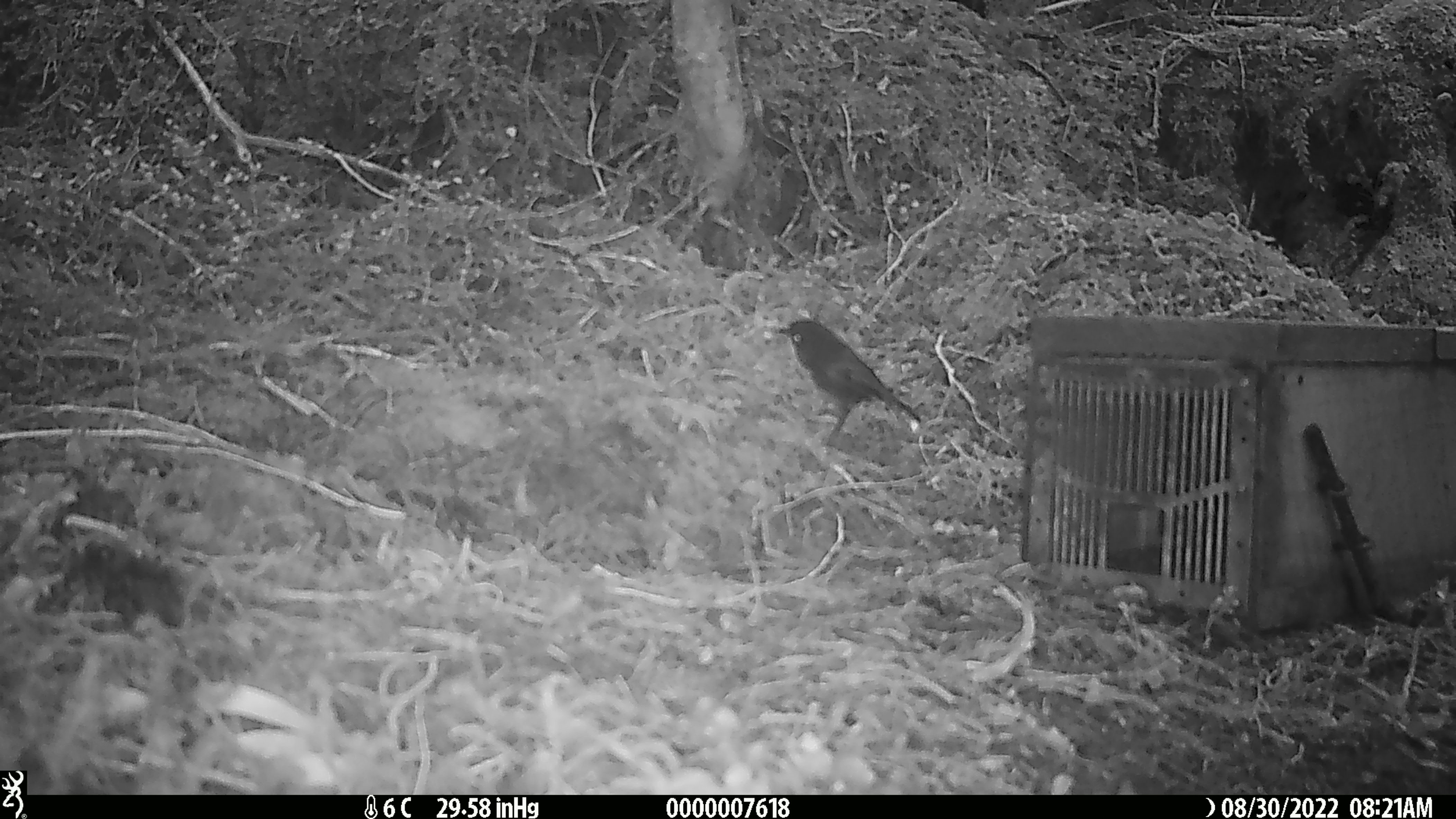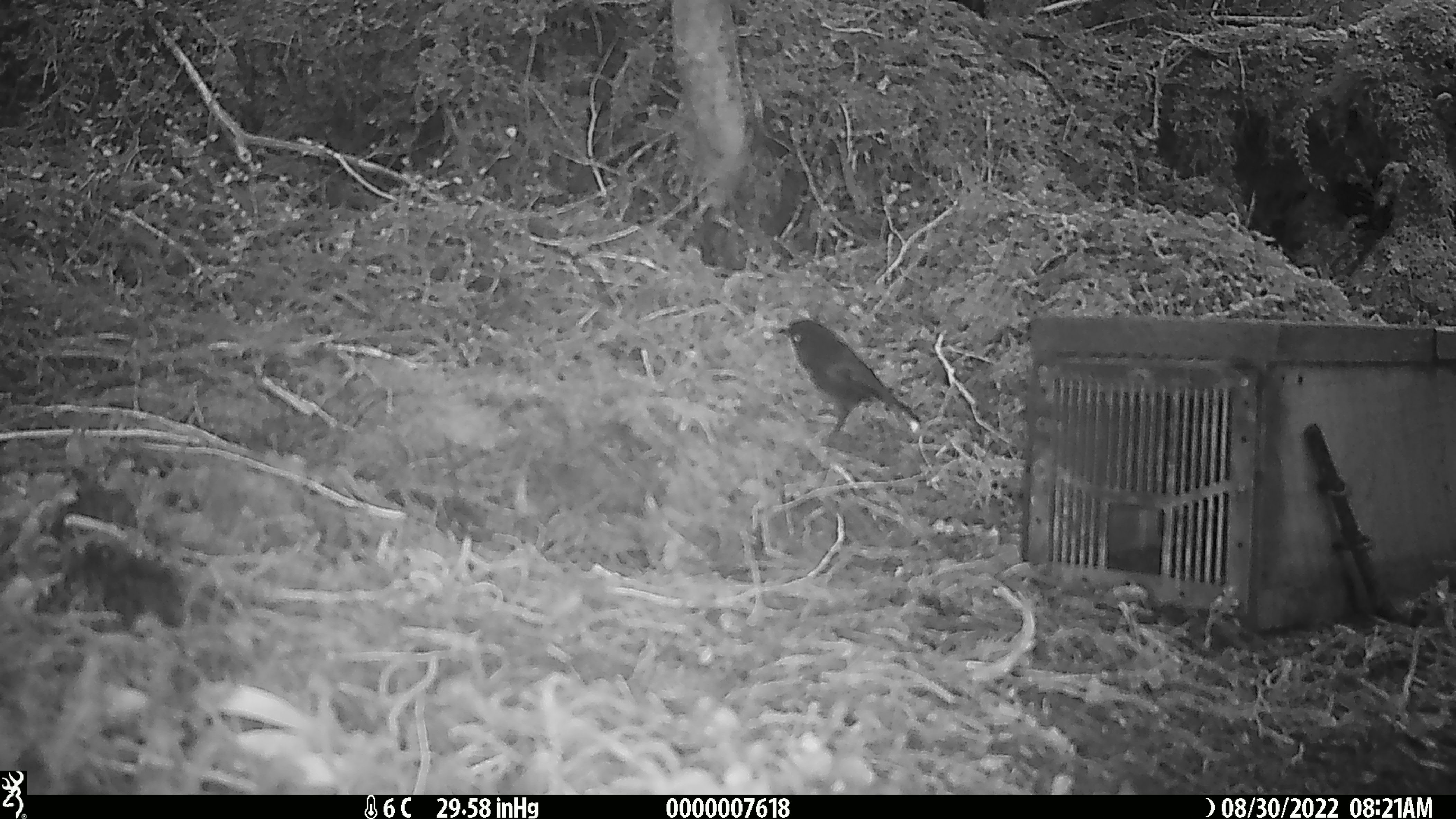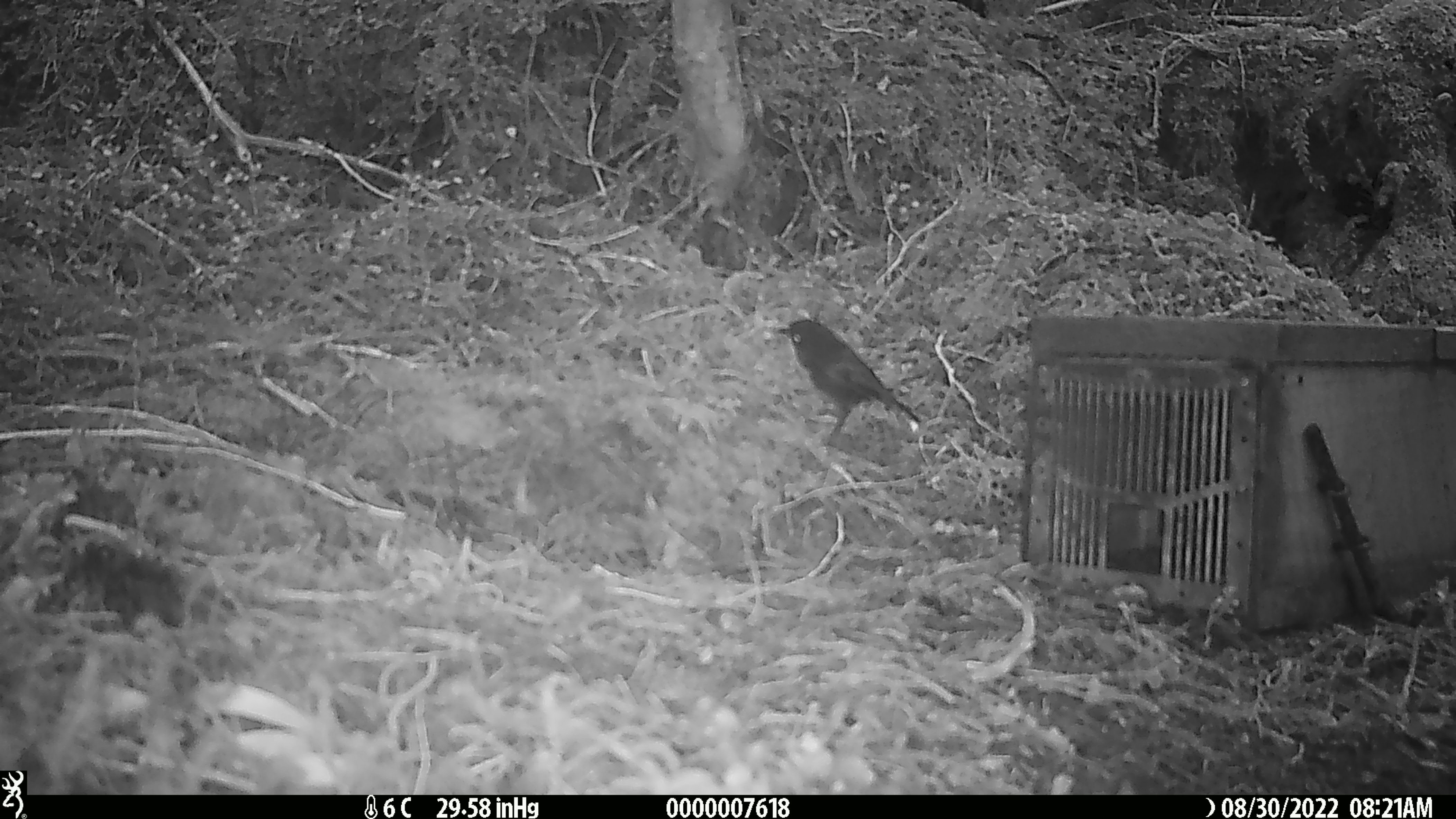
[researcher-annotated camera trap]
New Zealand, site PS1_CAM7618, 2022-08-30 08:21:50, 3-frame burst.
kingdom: Animalia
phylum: Chordata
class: Aves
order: Passeriformes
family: Petroicidae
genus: Petroica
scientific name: Petroica australis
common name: new zealand robin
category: robin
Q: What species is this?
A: Robin (new zealand robin) (Petroica australis).